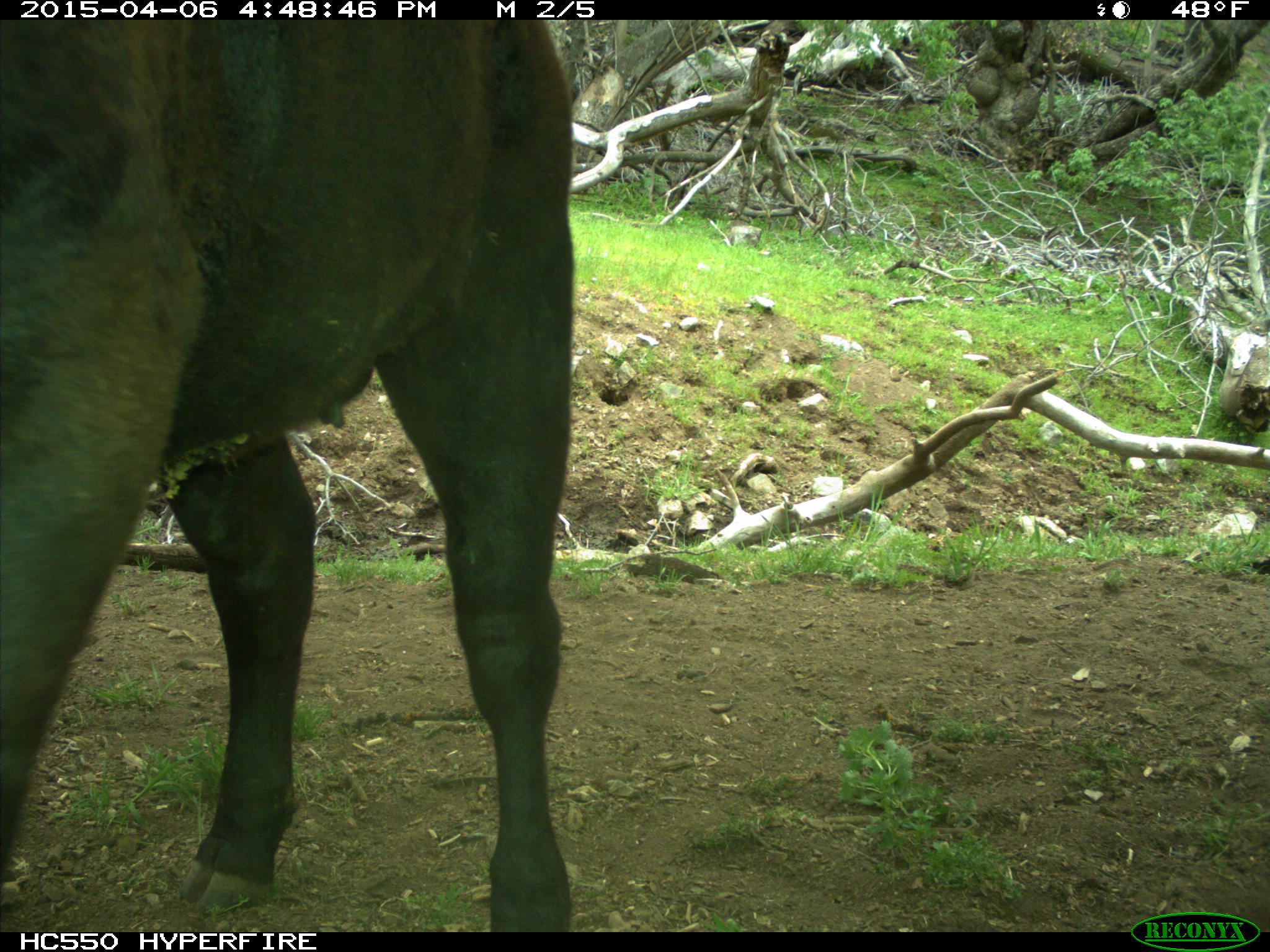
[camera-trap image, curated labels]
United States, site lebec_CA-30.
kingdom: Animalia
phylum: Chordata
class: Mammalia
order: Artiodactyla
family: Bovidae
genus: Bos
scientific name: Bos taurus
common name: domestic cow